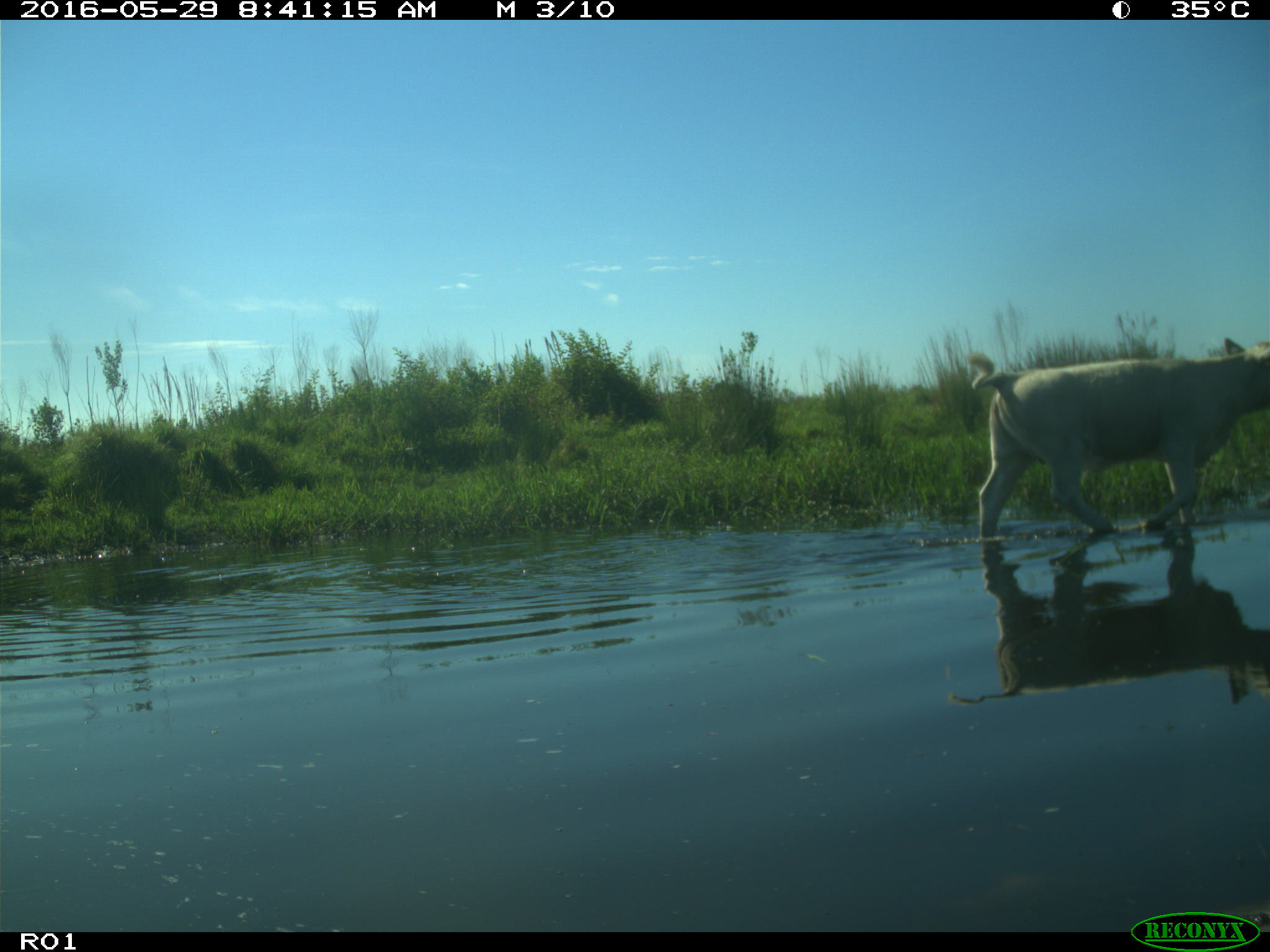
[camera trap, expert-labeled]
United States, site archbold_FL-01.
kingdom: Animalia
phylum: Chordata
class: Mammalia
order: Artiodactyla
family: Bovidae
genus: Bos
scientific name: Bos taurus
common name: domestic cow